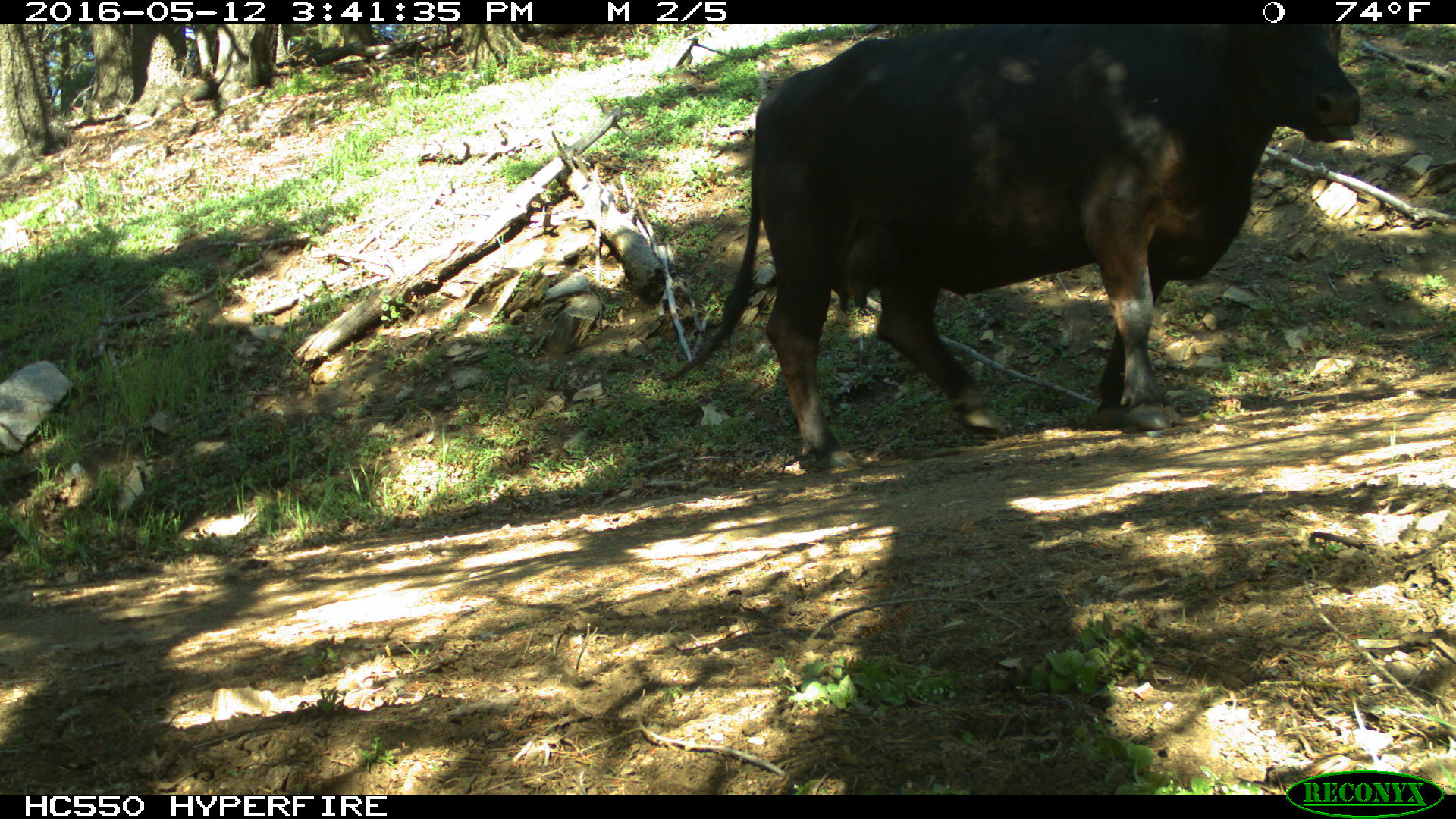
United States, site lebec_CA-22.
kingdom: Animalia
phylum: Chordata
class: Mammalia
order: Artiodactyla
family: Bovidae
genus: Bos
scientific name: Bos taurus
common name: domestic cow